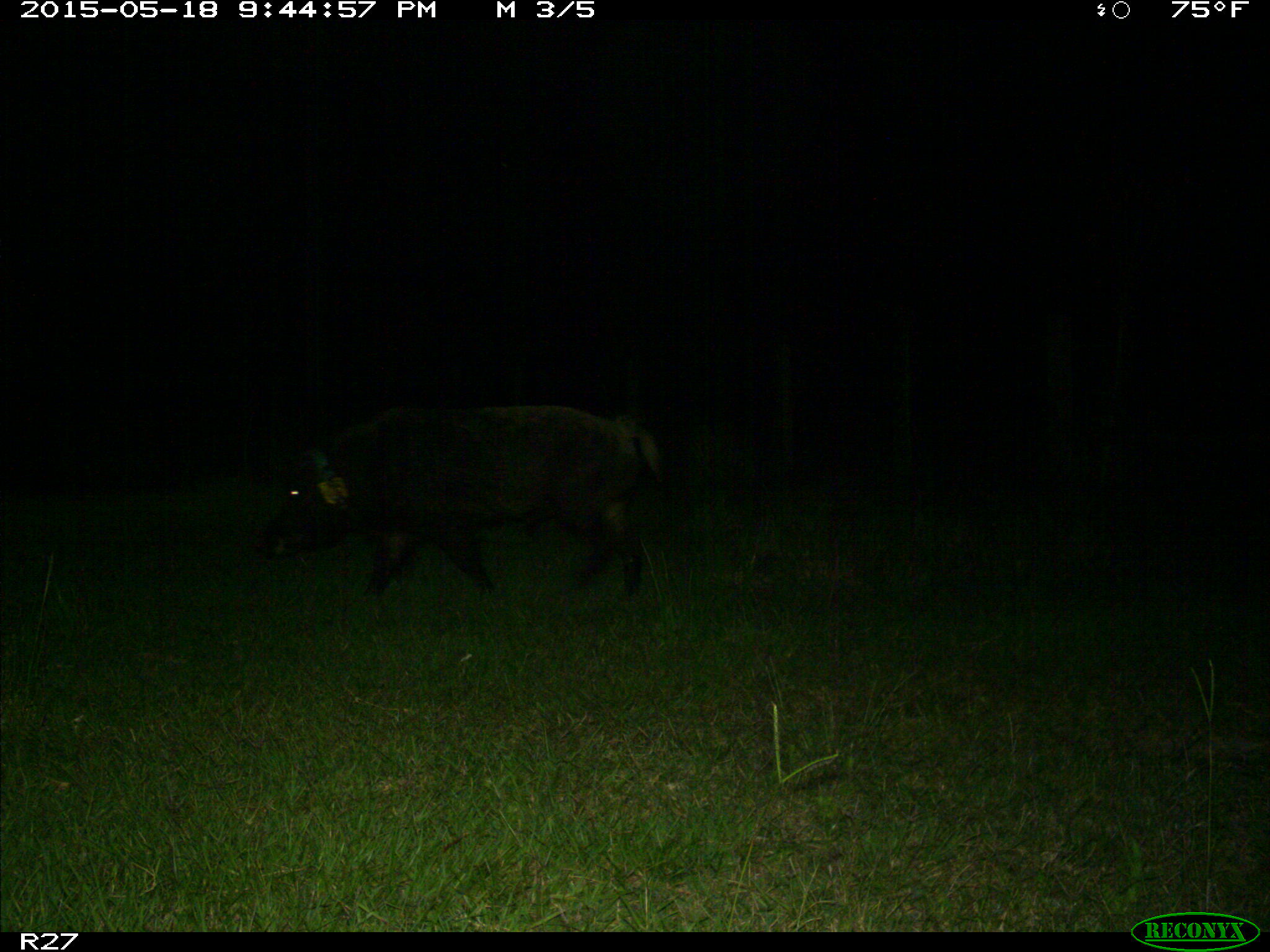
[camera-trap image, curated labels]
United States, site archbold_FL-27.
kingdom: Animalia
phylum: Chordata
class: Mammalia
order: Artiodactyla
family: Suidae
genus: Sus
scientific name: Sus scrofa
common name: wild boar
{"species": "Sus scrofa (wild boar)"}